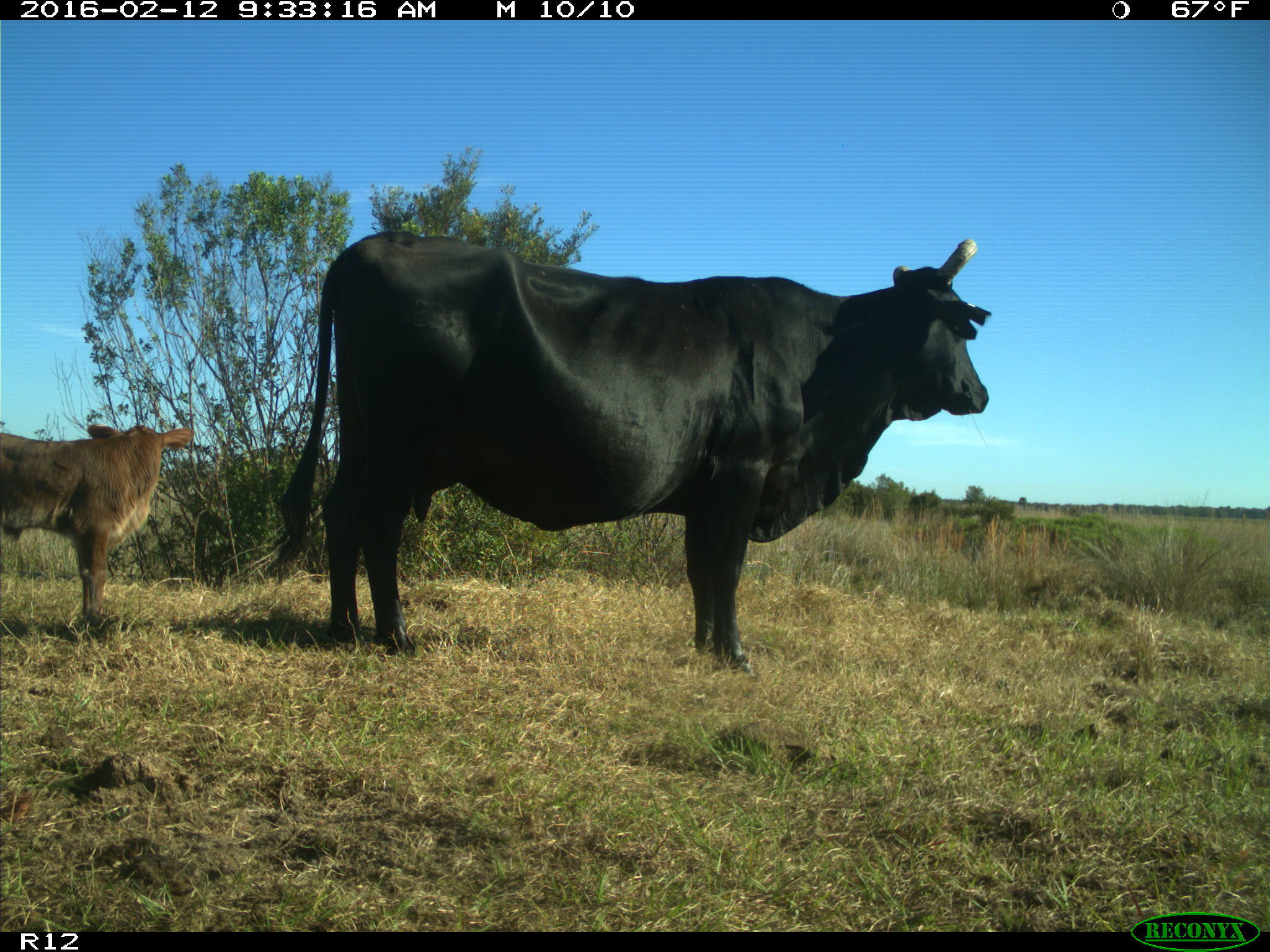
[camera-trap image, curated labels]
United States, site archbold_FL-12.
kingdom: Animalia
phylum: Chordata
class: Mammalia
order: Artiodactyla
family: Bovidae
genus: Bos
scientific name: Bos taurus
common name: domestic cow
Bos taurus (domestic cow).